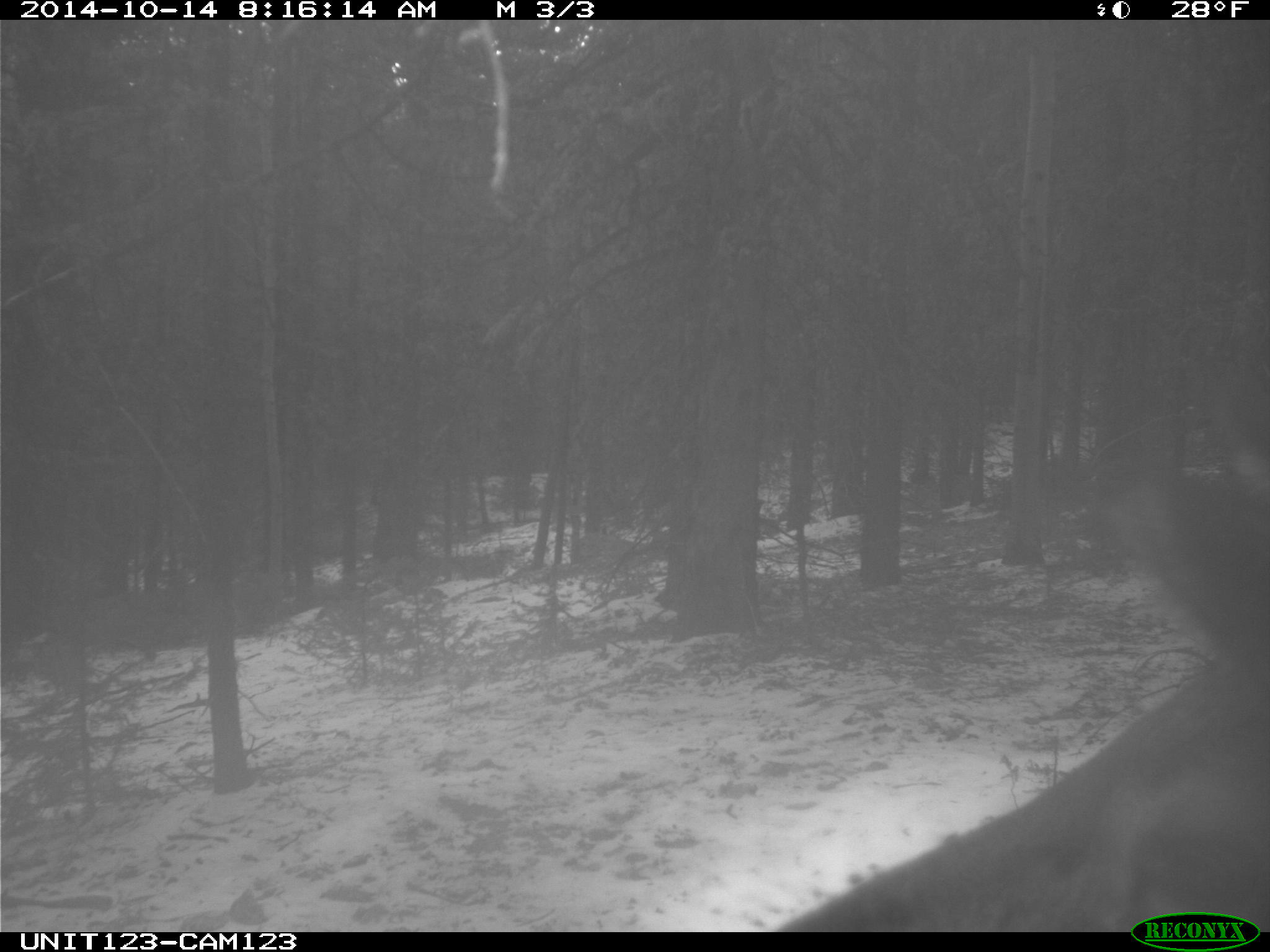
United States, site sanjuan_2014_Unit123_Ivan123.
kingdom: Animalia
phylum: Chordata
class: Mammalia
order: Artiodactyla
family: Cervidae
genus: Cervus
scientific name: Cervus elaphus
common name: red deer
Cervus elaphus (red deer).